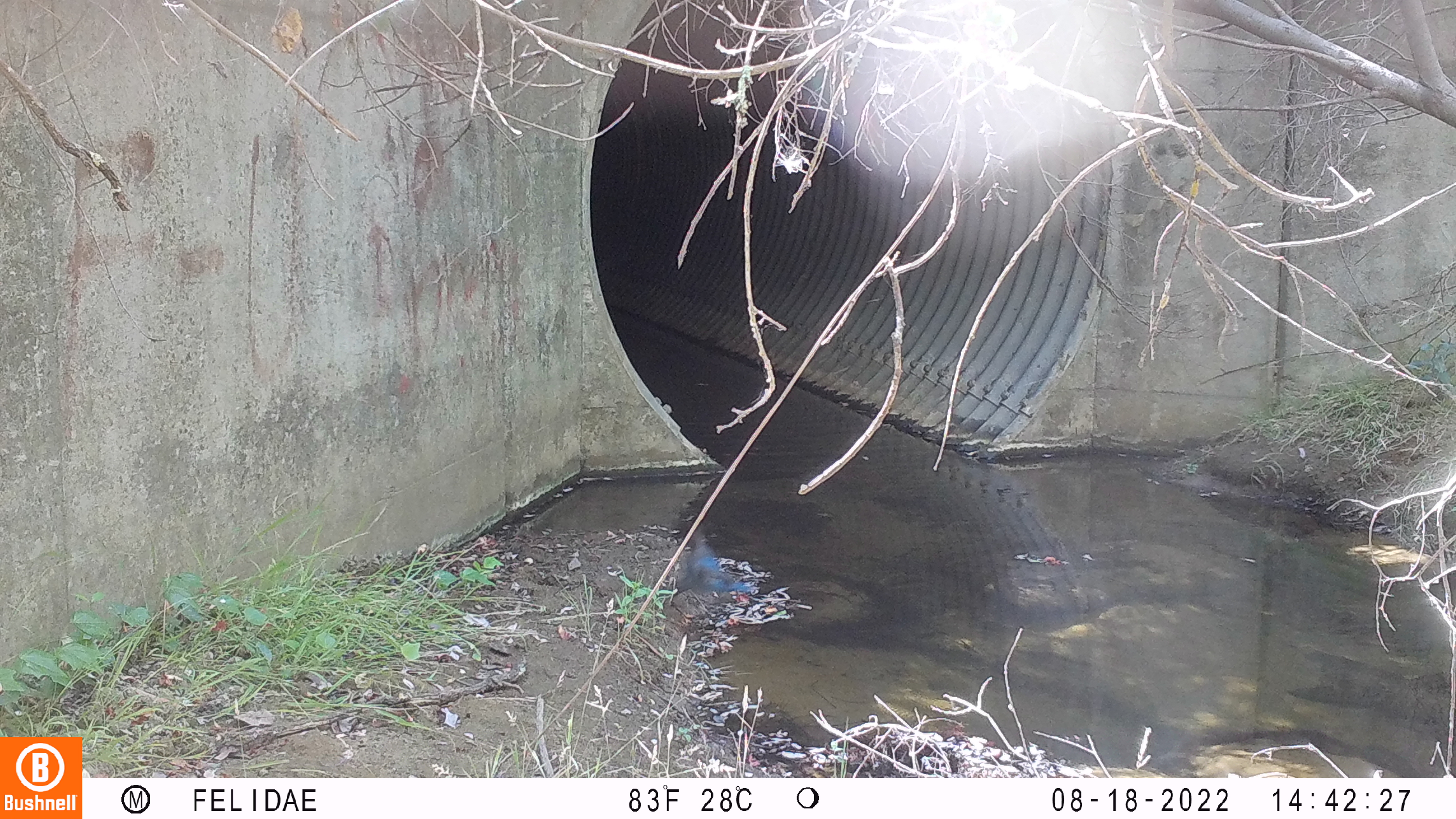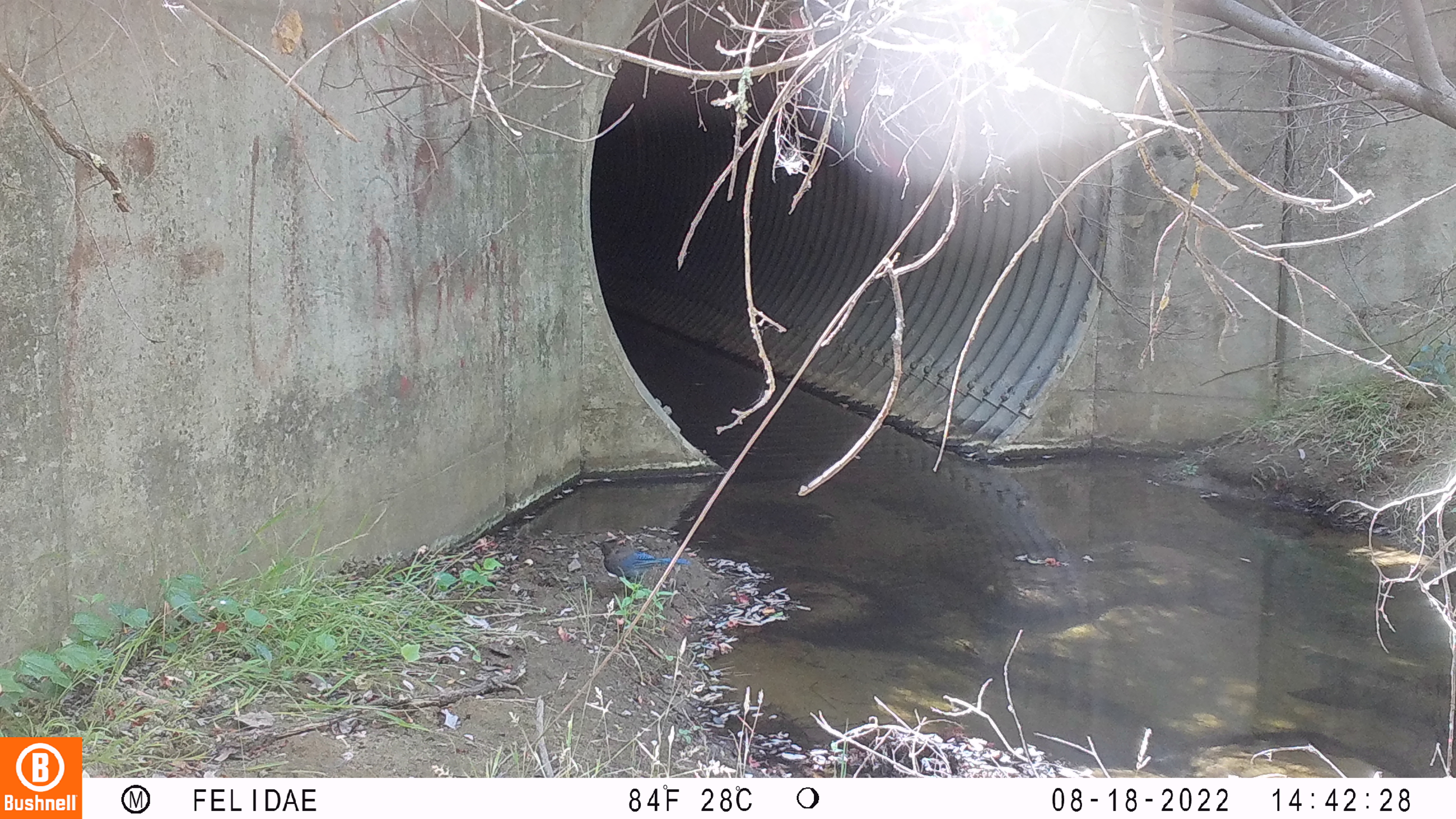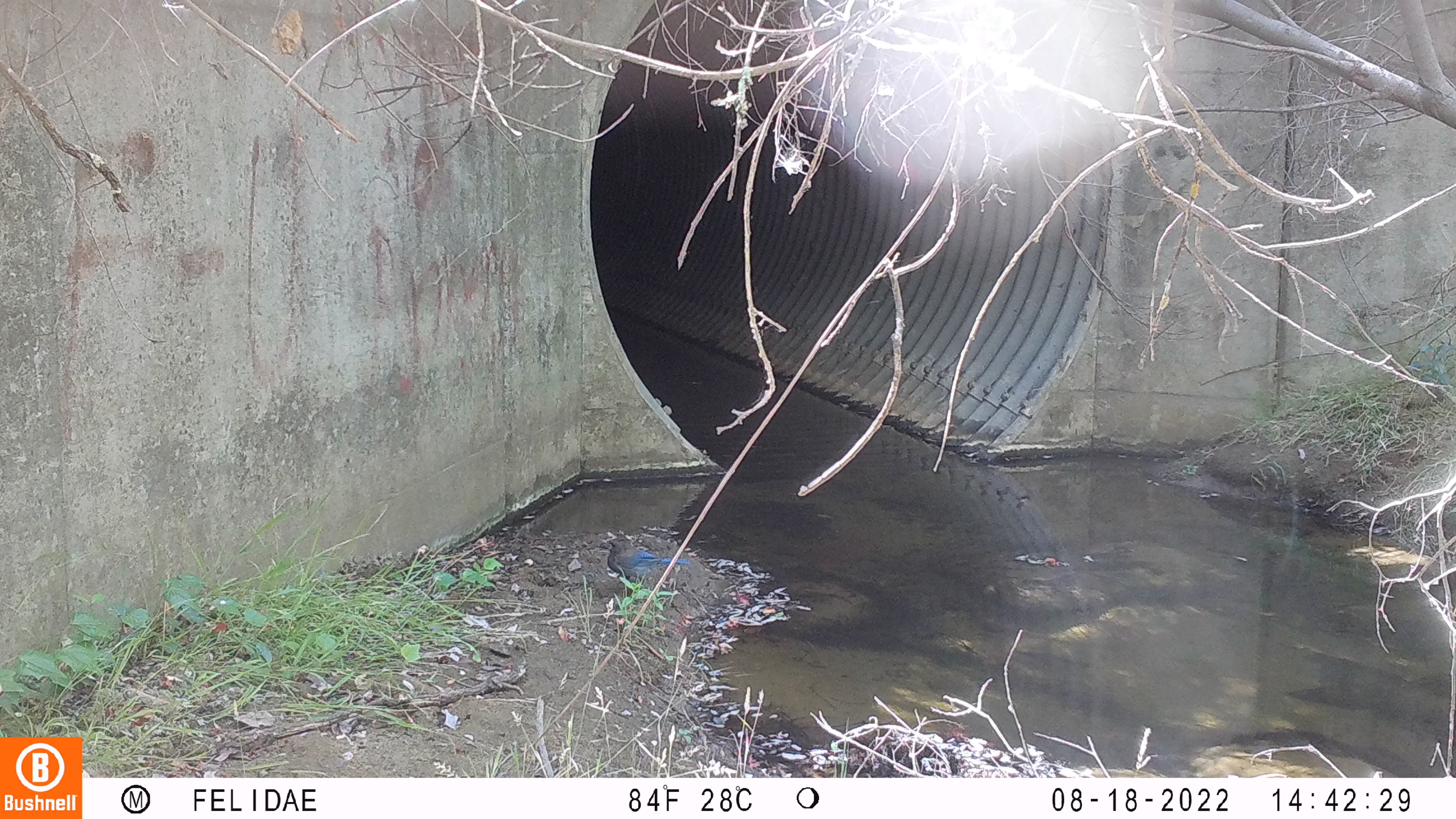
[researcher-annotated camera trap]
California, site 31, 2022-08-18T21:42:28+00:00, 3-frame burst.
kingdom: Animalia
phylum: Chordata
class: Aves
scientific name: Aves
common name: bird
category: unknown bird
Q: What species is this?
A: Unknown bird (bird) (Aves).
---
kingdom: Animalia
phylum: Chordata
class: Aves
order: Passeriformes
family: Corvidae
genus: Cyanocitta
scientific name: Cyanocitta stelleri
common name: steller's jay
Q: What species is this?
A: Steller's jay (Cyanocitta stelleri).